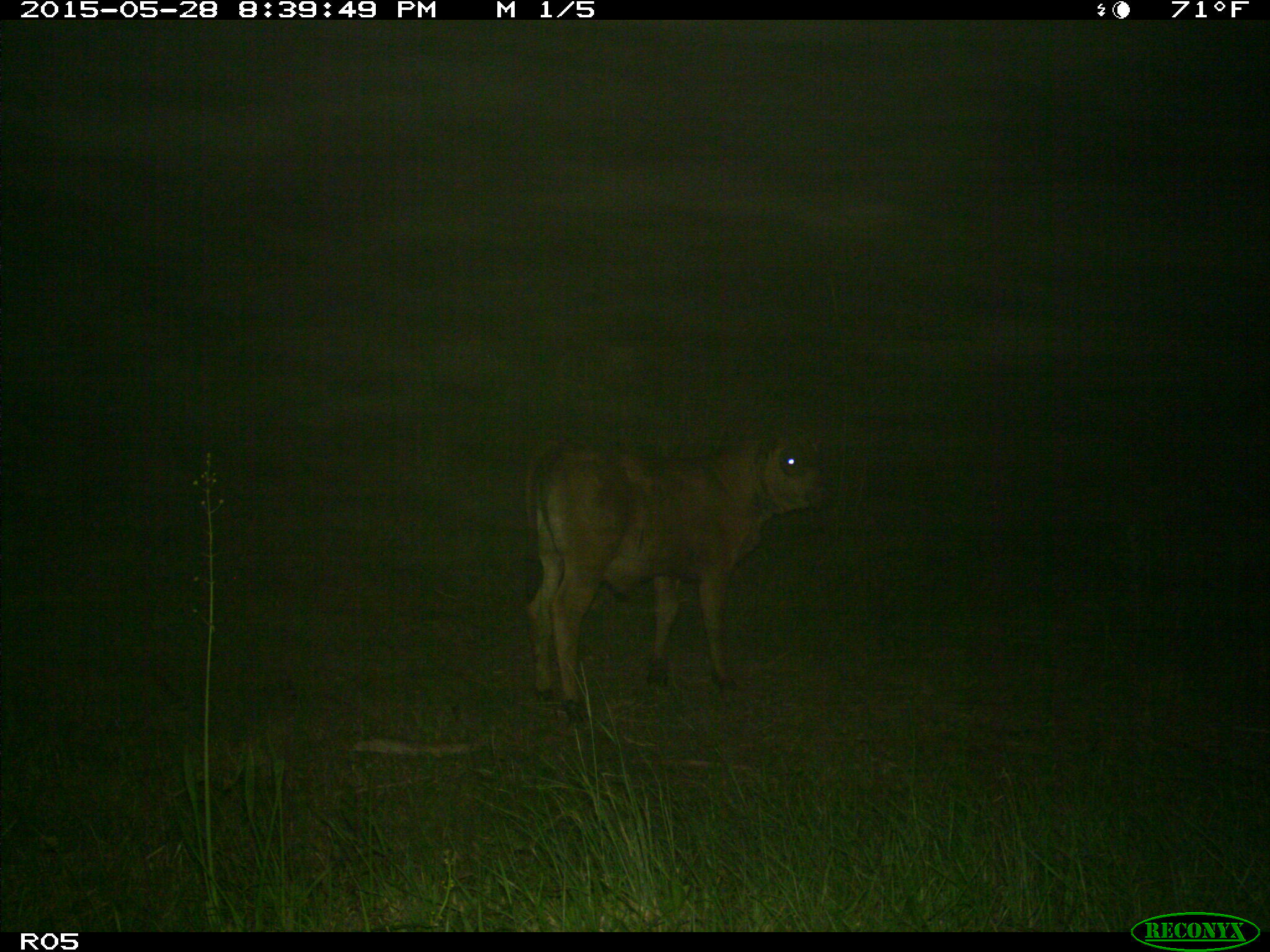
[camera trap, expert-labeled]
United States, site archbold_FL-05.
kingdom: Animalia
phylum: Chordata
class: Mammalia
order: Artiodactyla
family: Bovidae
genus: Bos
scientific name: Bos taurus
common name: domestic cow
Bos taurus (domestic cow).